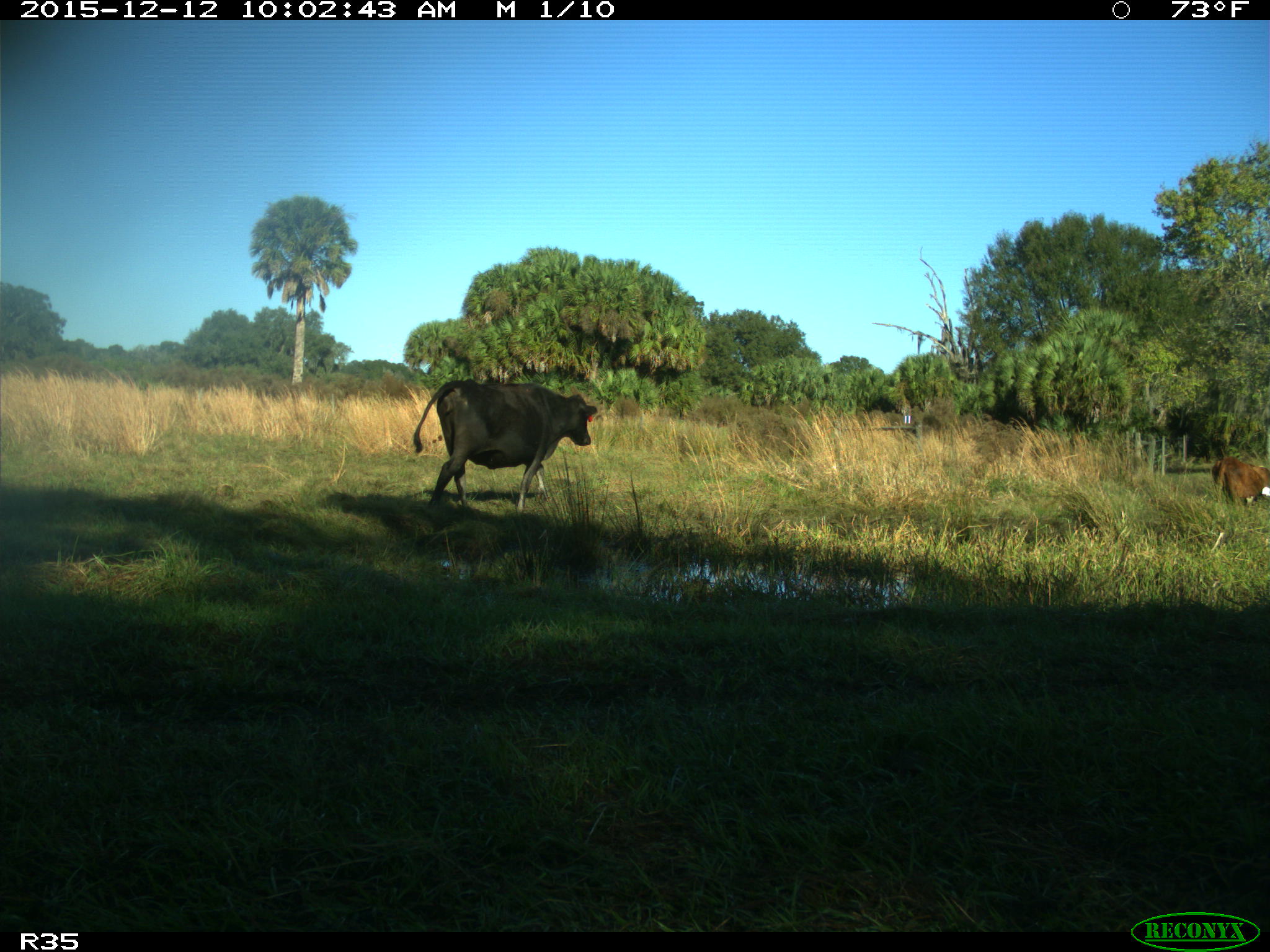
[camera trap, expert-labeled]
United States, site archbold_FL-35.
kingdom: Animalia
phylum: Chordata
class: Mammalia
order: Artiodactyla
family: Bovidae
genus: Bos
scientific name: Bos taurus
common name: domestic cow